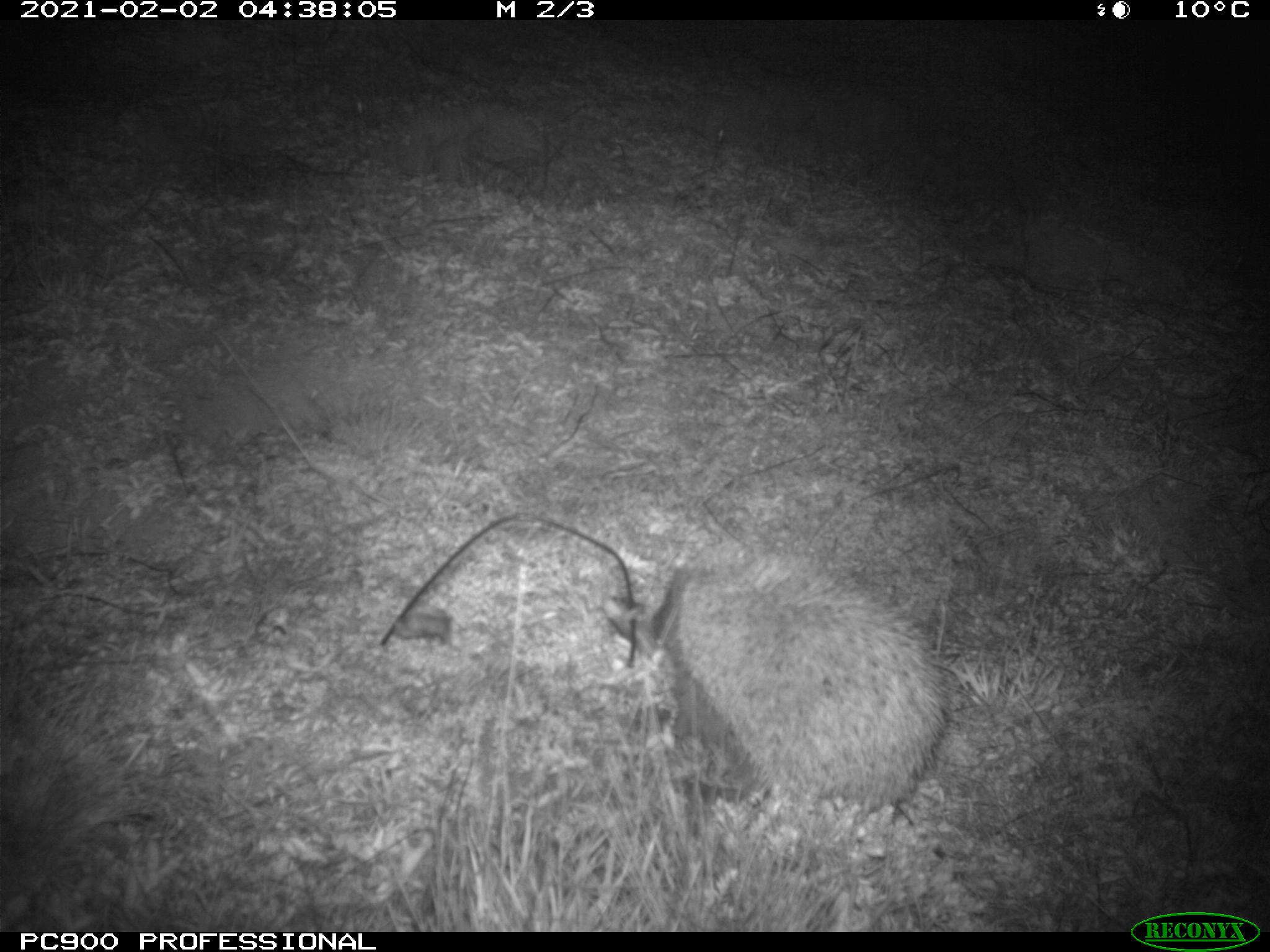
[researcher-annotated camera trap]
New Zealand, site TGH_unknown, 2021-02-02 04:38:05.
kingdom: Animalia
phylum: Chordata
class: Mammalia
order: Eulipotyphla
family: Erinaceidae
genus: Erinaceus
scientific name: Erinaceus europaeus europaeus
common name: european hedgehog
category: hedgehog